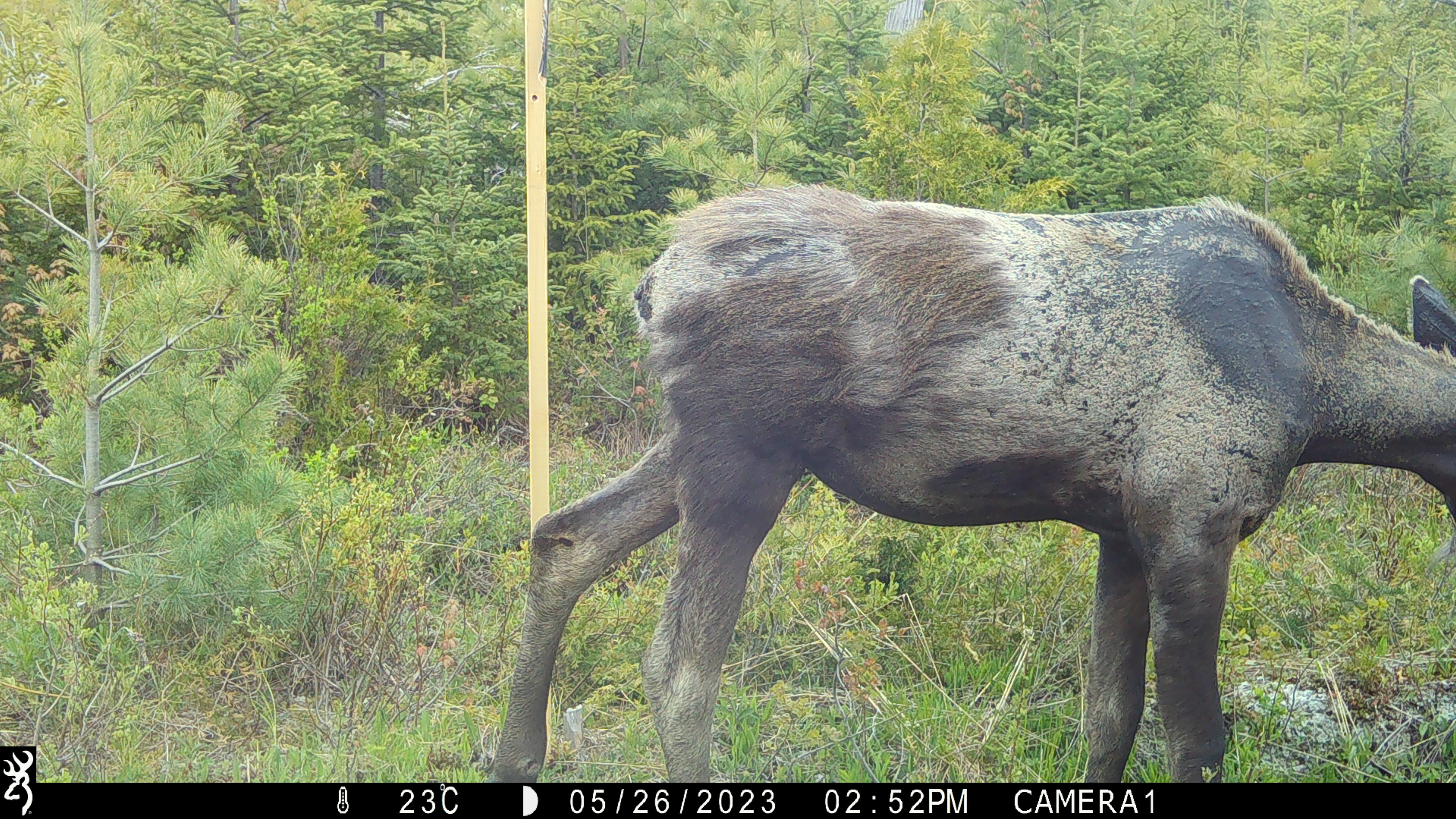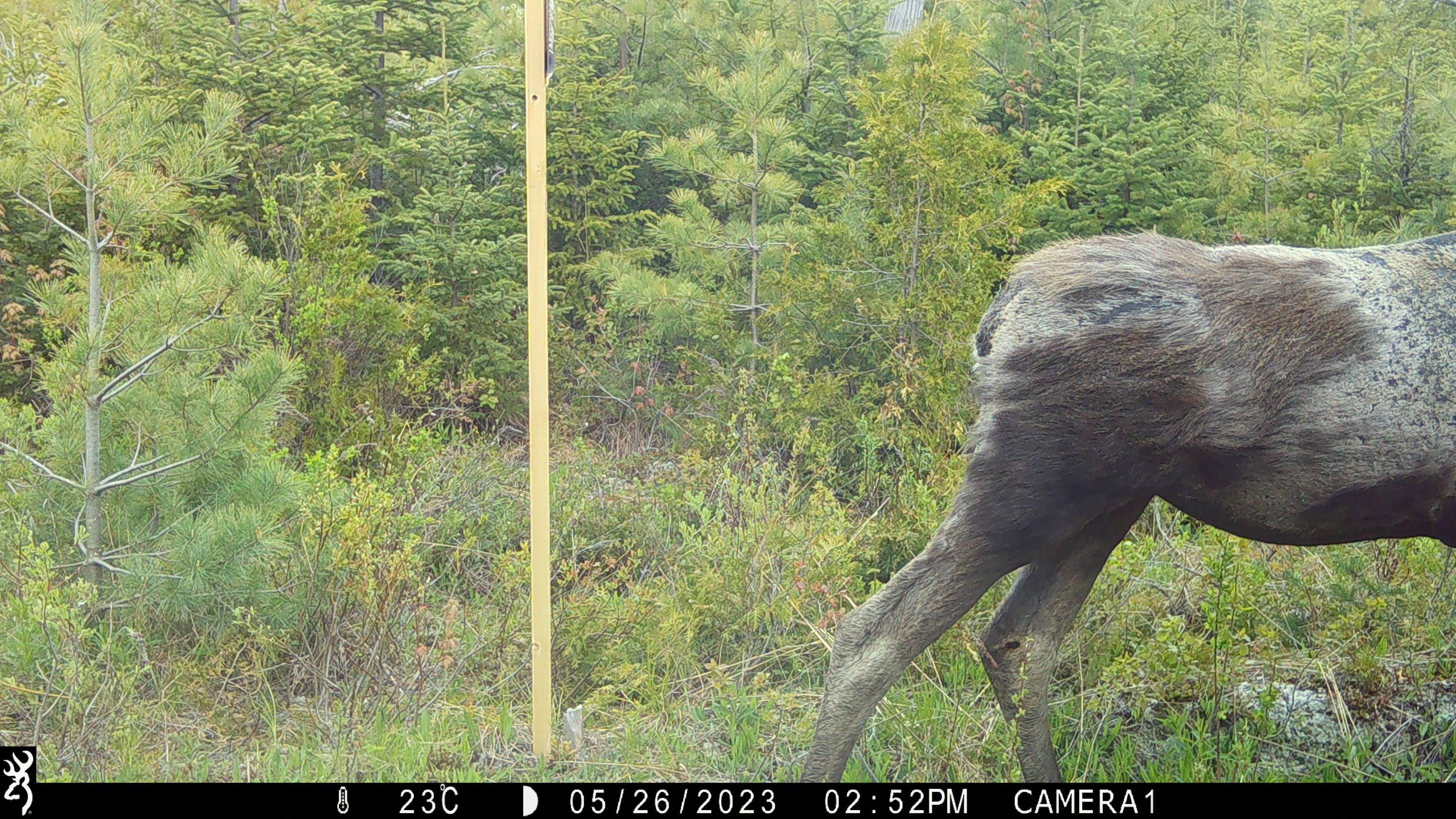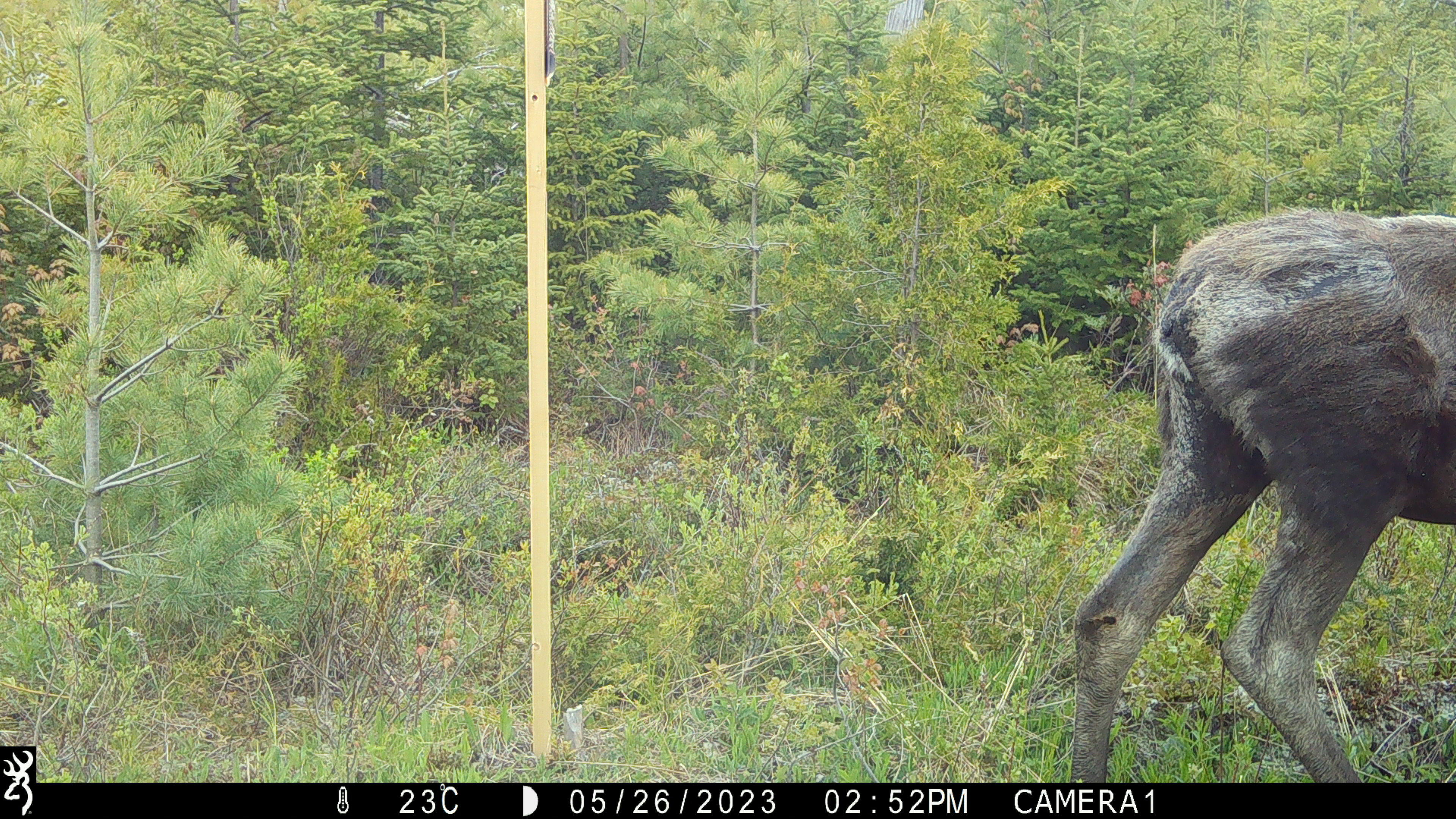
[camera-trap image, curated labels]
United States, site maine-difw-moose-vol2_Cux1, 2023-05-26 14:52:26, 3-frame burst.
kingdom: Animalia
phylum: Chordata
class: Mammalia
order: Artiodactyla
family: Cervidae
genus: Alces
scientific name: Alces alces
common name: moose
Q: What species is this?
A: Moose (Alces alces).